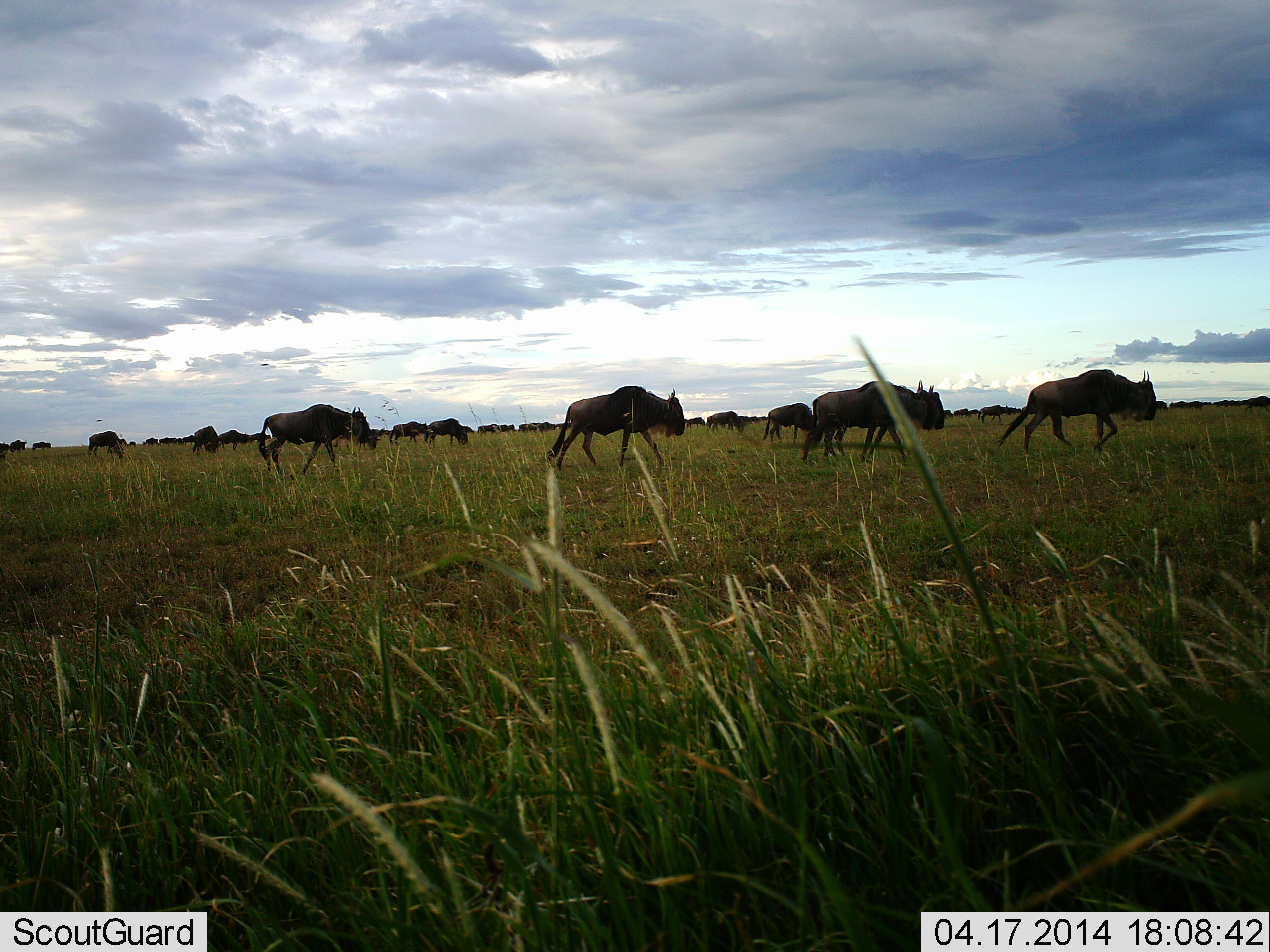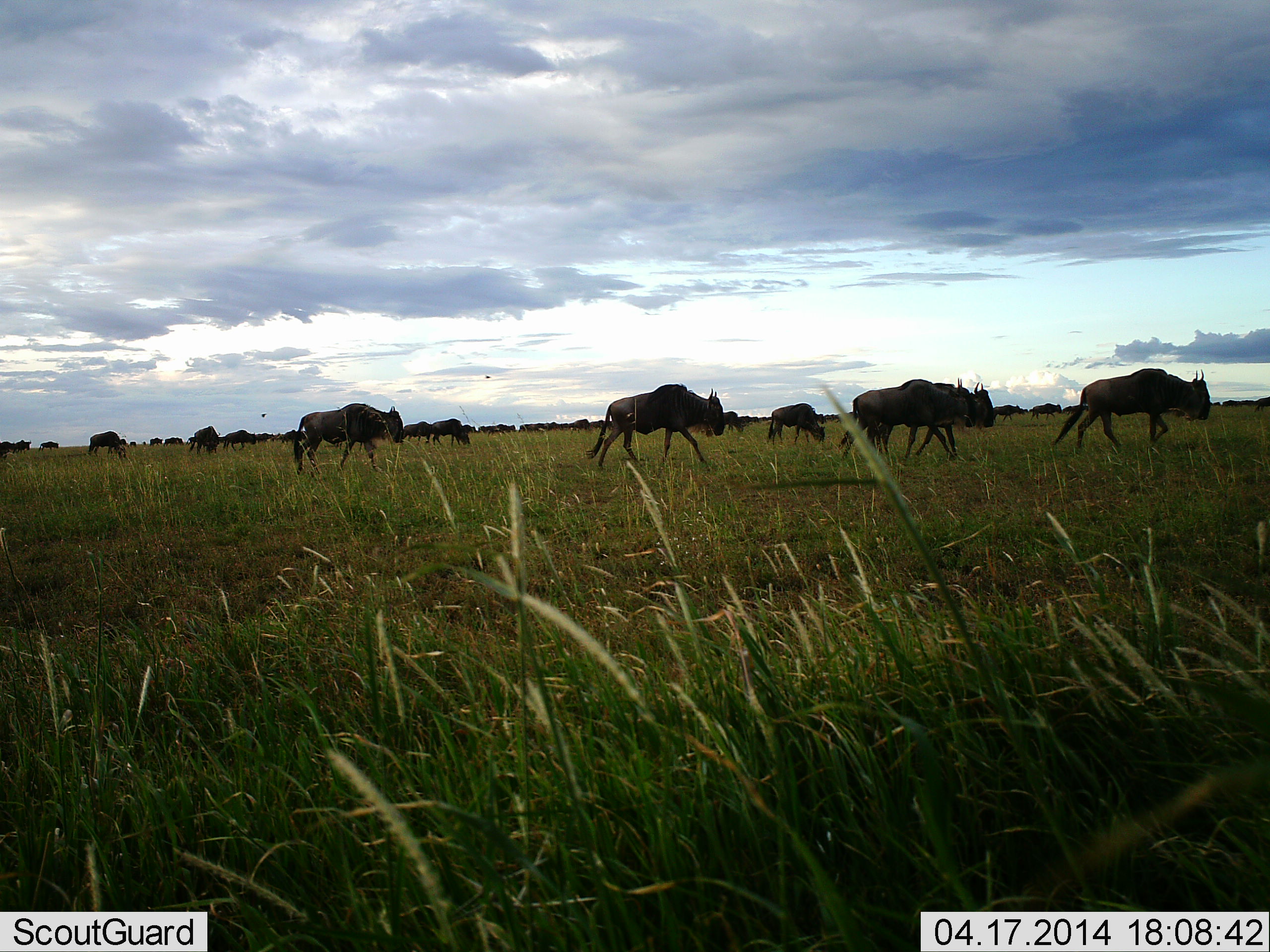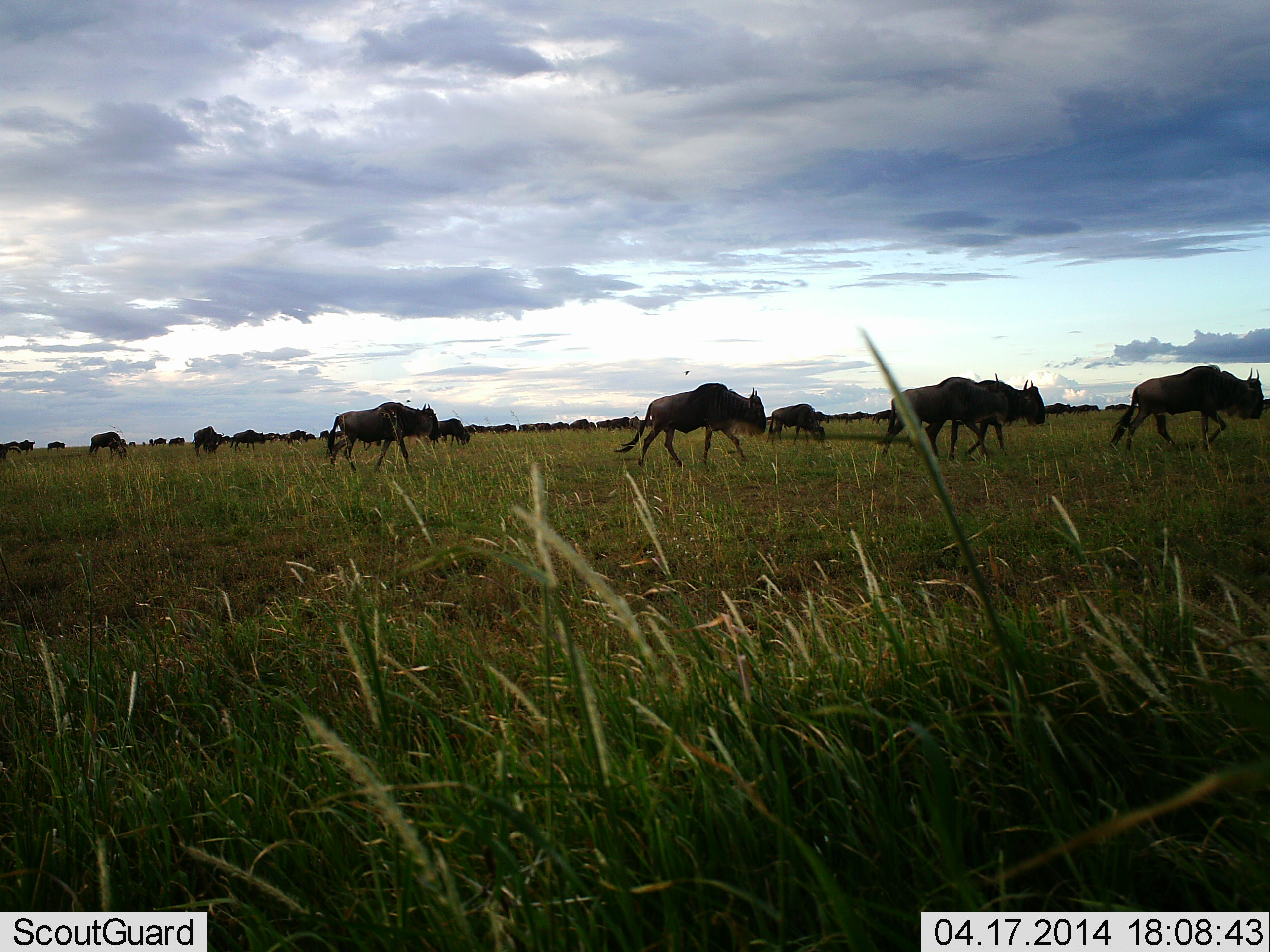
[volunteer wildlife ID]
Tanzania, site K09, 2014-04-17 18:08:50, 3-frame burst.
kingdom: Animalia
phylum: Chordata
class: Mammalia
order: Artiodactyla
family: Bovidae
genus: Connochaetes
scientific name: Connochaetes taurinus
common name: blue wildebeest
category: wildebeest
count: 11-50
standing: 10%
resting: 0%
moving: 100%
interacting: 0%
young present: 0%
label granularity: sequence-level